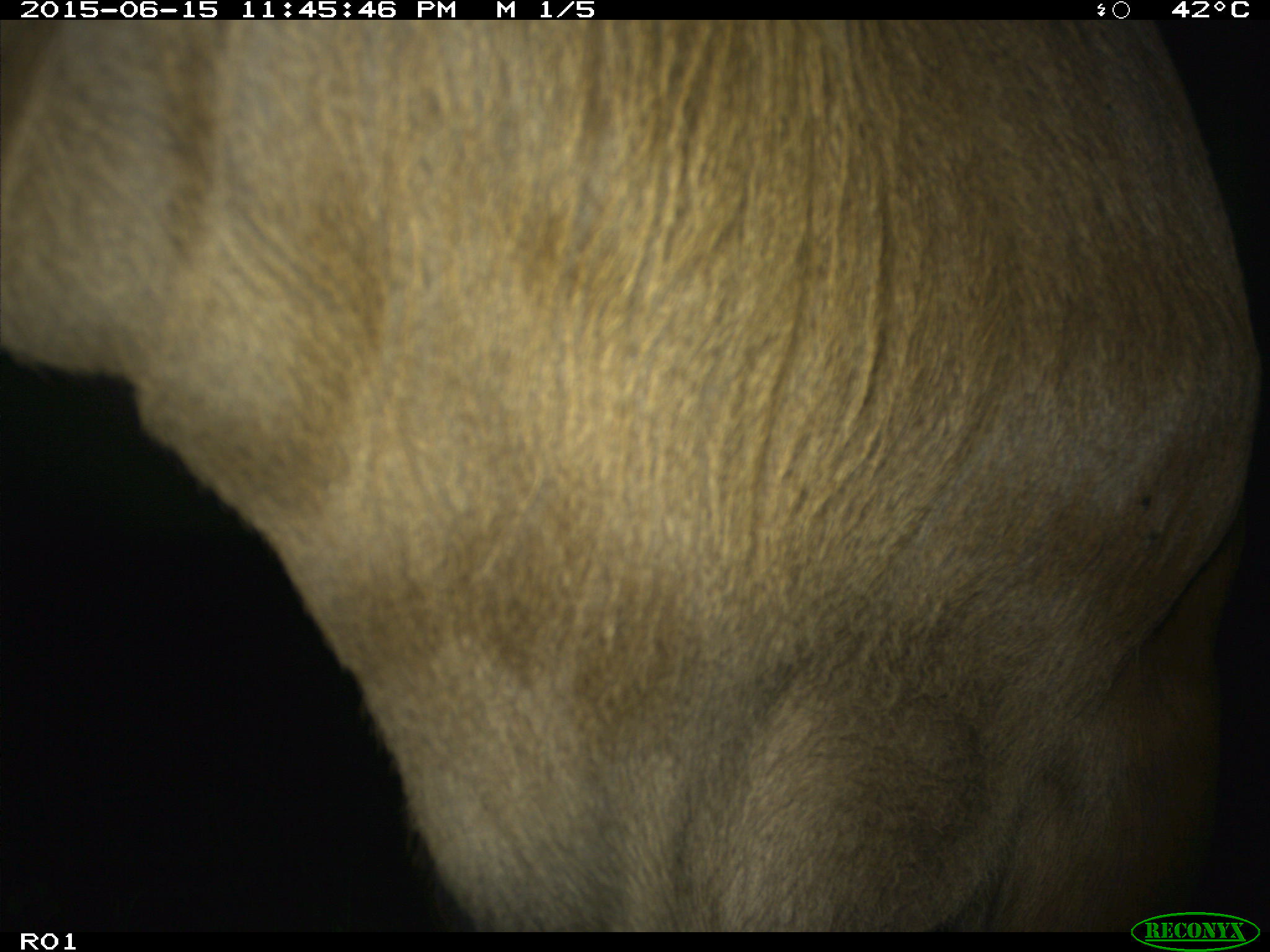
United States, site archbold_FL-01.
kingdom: Animalia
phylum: Chordata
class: Mammalia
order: Artiodactyla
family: Bovidae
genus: Bos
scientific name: Bos taurus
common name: domestic cow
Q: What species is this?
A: Bos taurus (domestic cow).